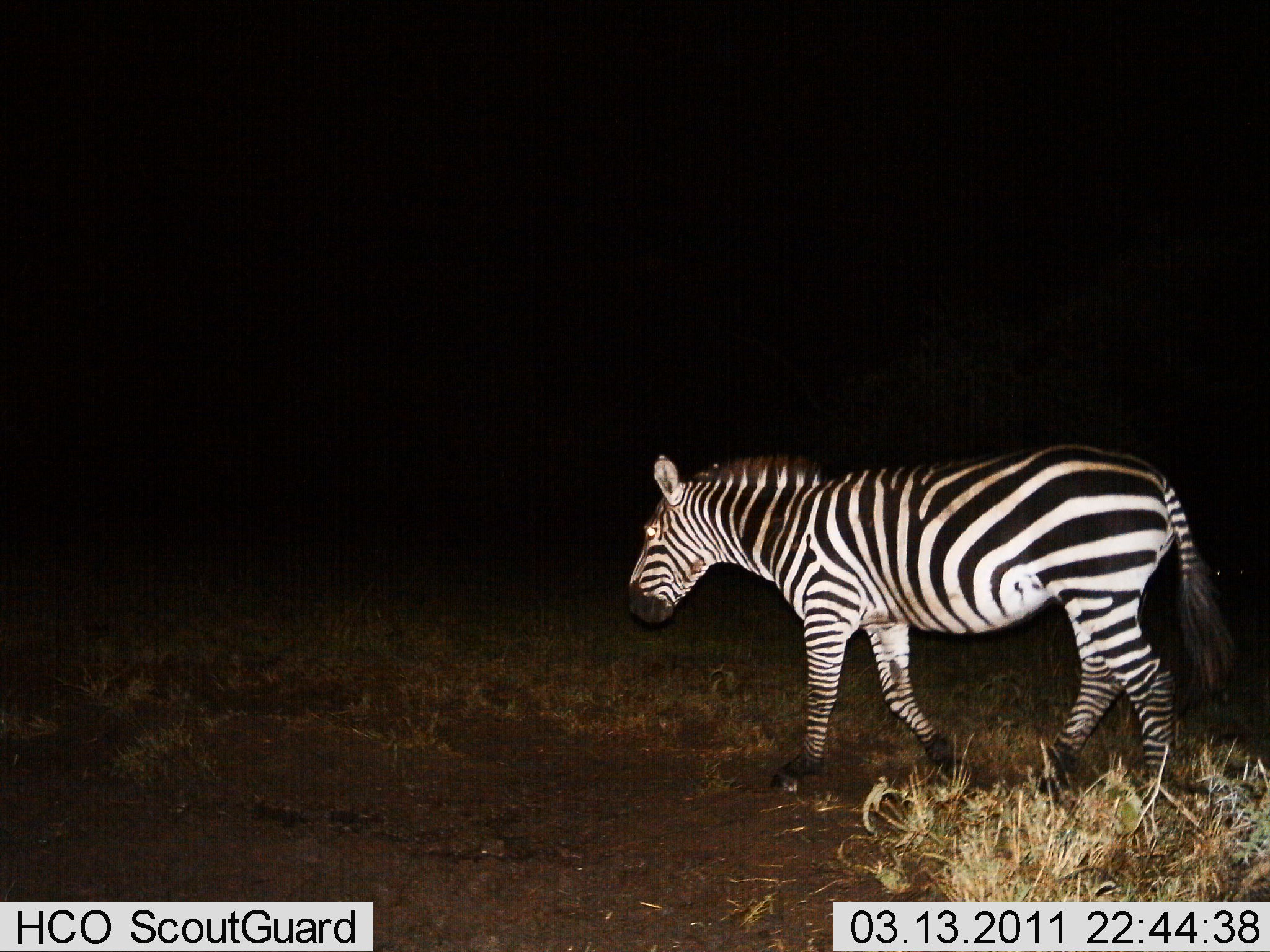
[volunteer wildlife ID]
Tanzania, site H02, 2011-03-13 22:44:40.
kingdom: Animalia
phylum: Chordata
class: Mammalia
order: Perissodactyla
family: Equidae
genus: Equus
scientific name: Equus quagga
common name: plains zebra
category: zebra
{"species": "zebra (plains zebra) (Equus quagga)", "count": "1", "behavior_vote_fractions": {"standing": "8%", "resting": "0%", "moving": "92%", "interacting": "0%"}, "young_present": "0%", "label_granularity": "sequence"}